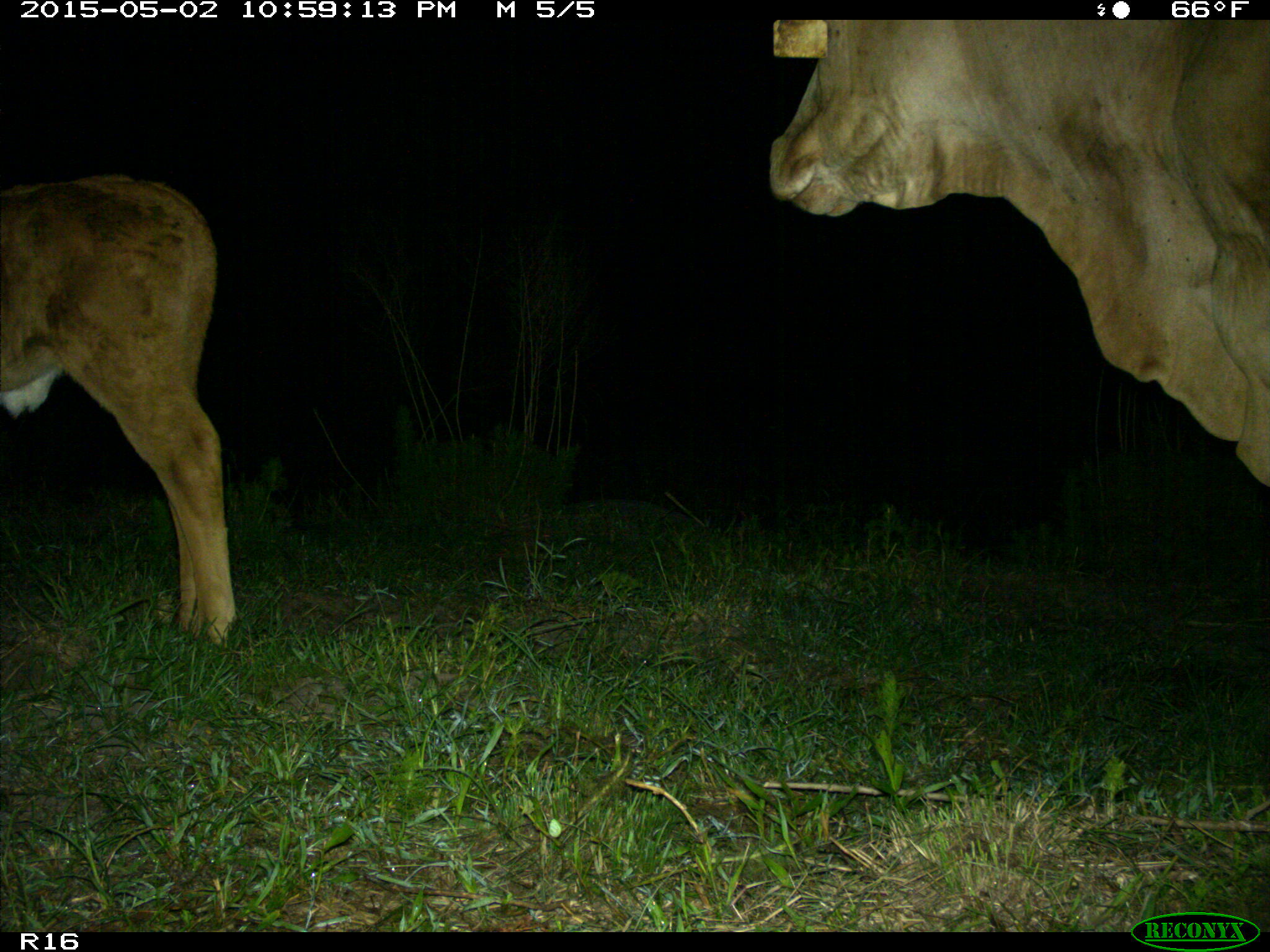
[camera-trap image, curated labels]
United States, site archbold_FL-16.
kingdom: Animalia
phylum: Chordata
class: Mammalia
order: Artiodactyla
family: Bovidae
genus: Bos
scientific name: Bos taurus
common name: domestic cow